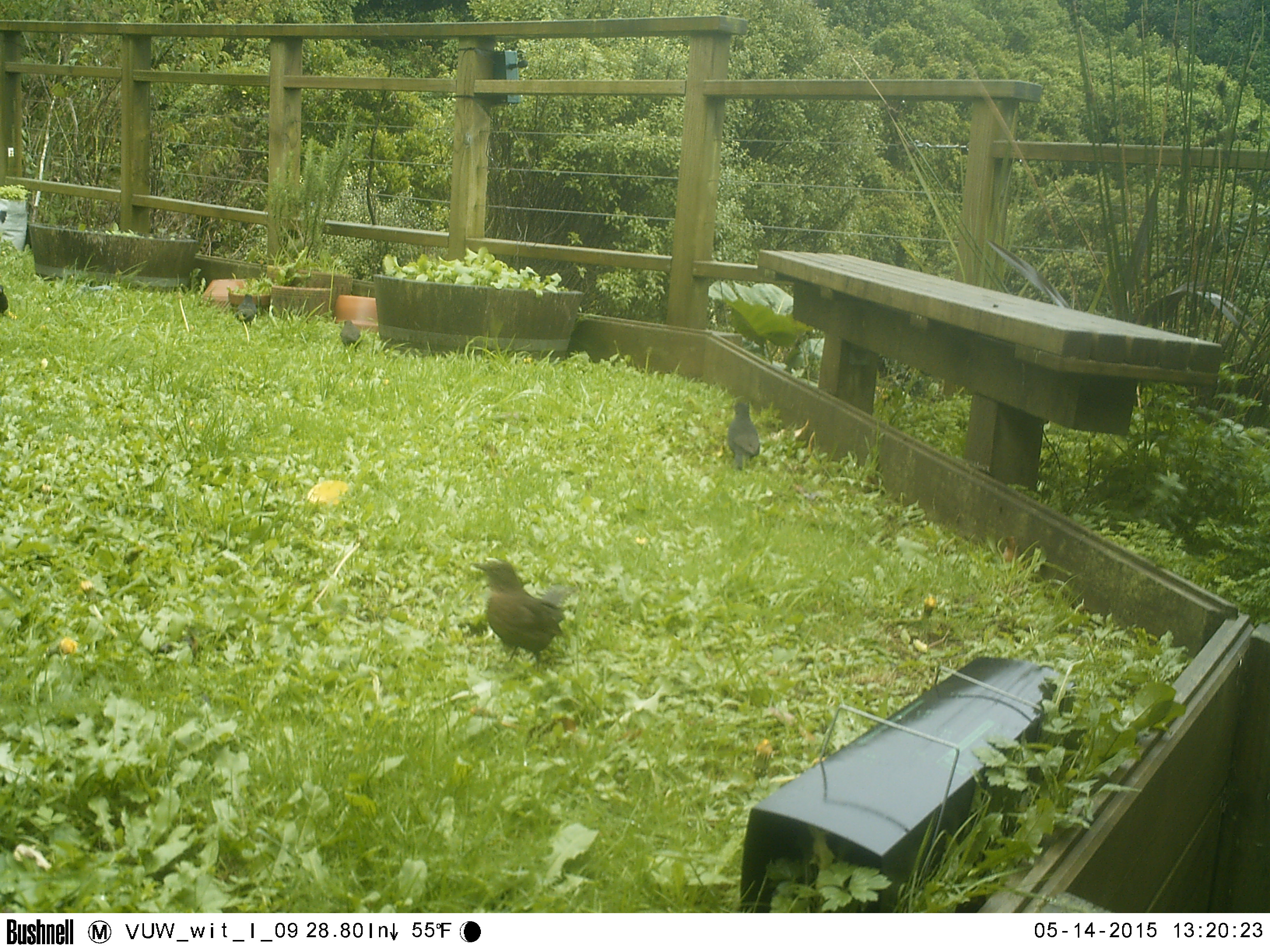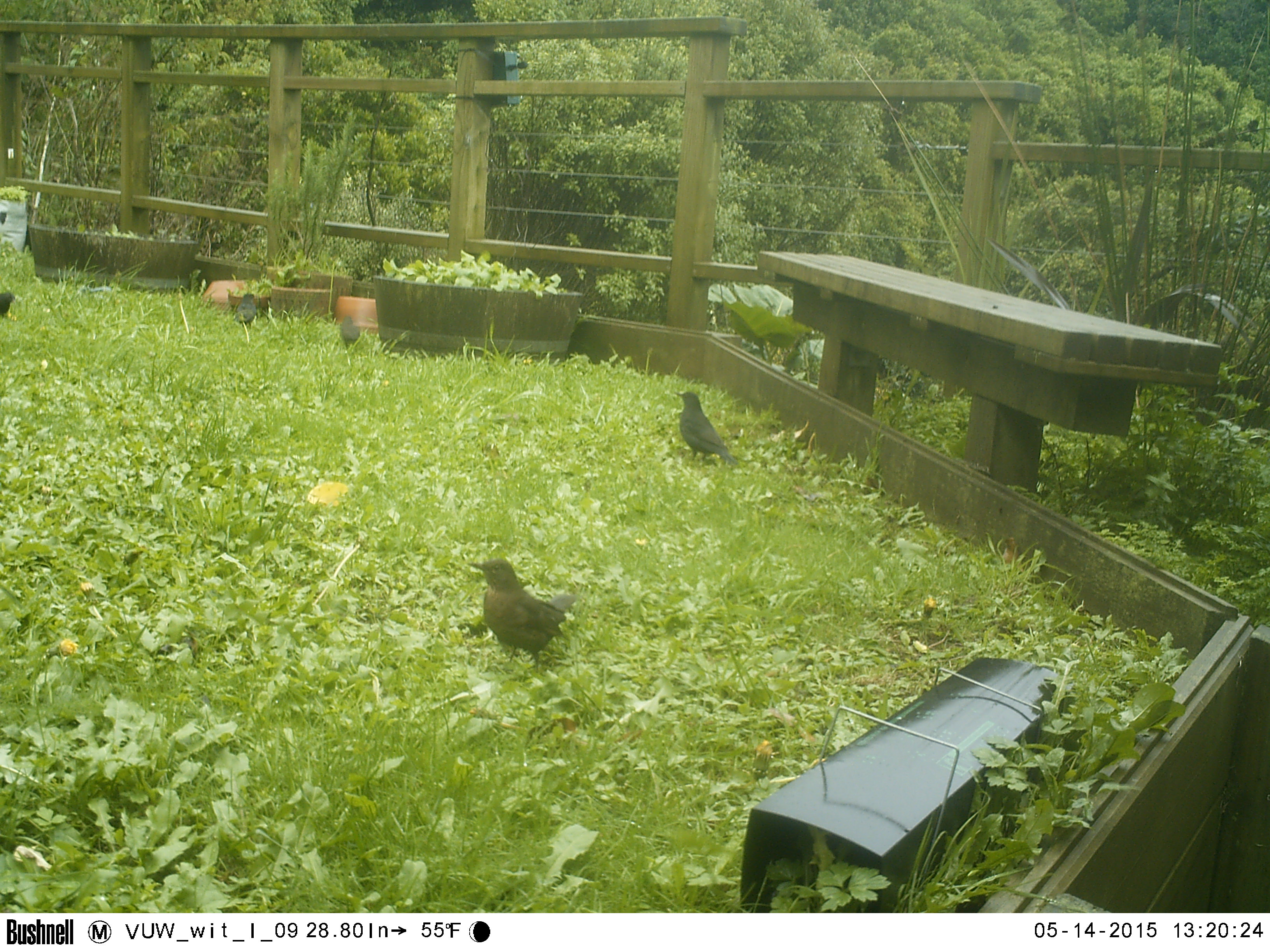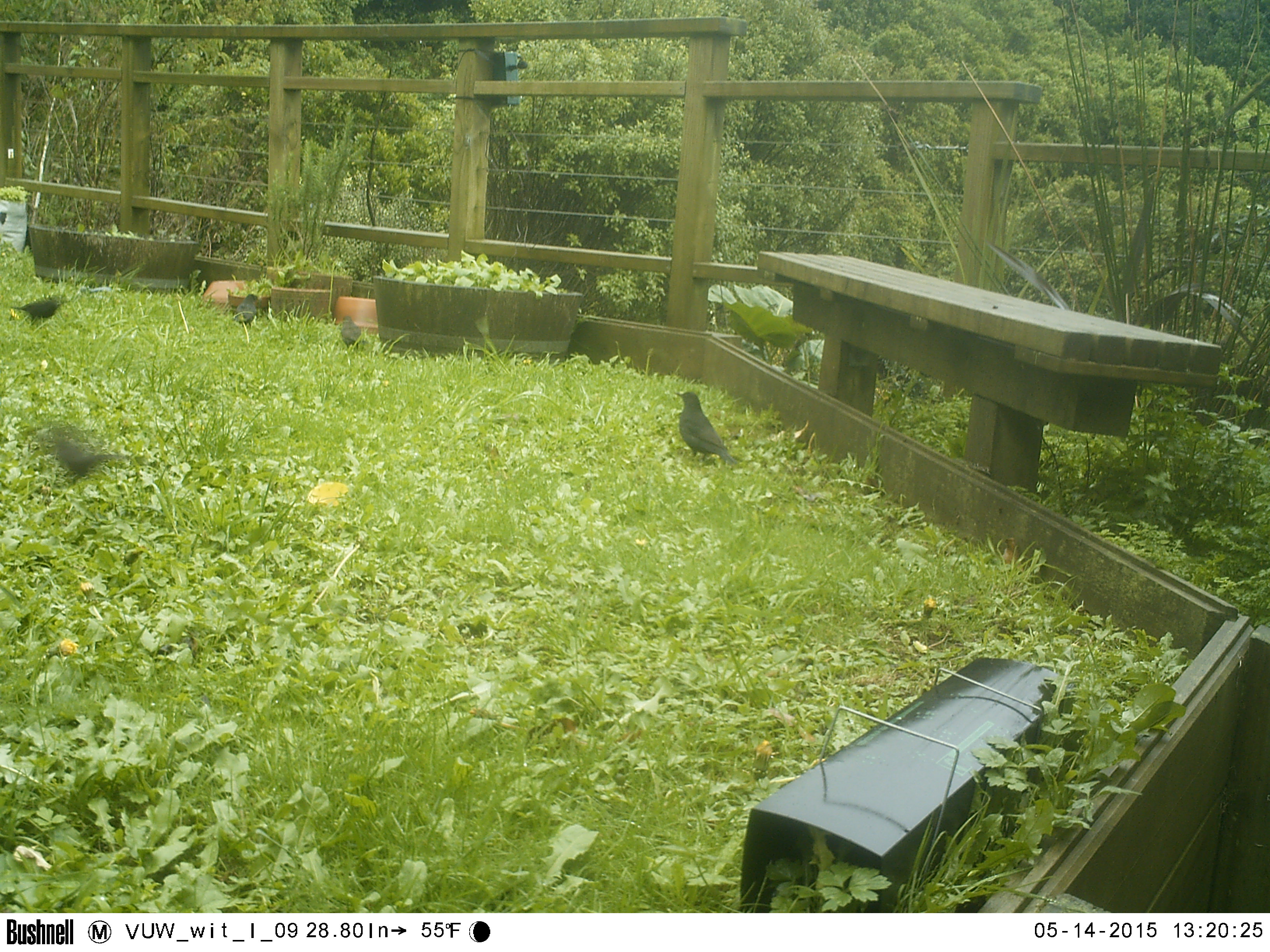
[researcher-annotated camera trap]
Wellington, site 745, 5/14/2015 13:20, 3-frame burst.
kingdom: Animalia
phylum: Chordata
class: Aves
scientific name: Aves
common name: bird